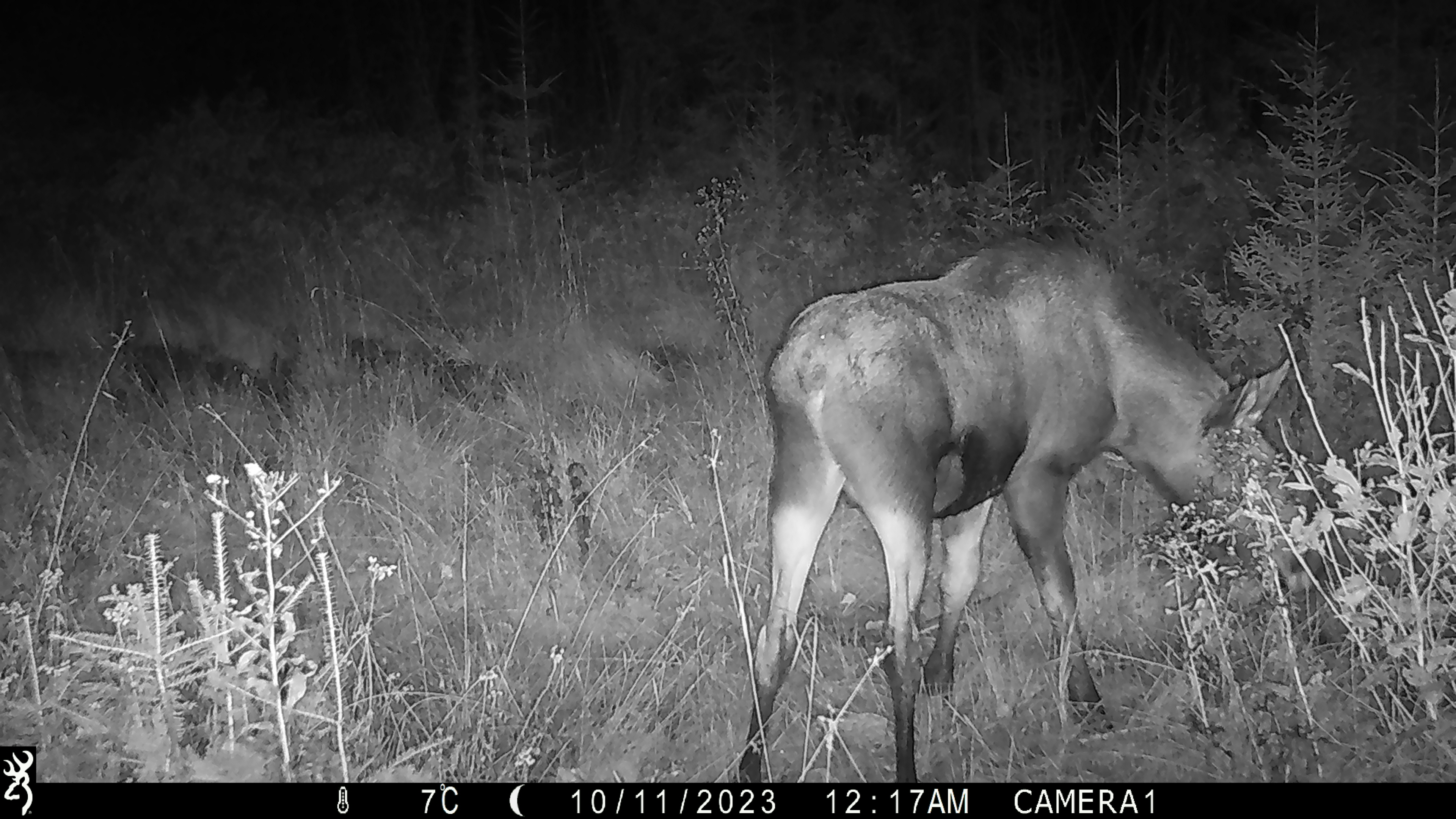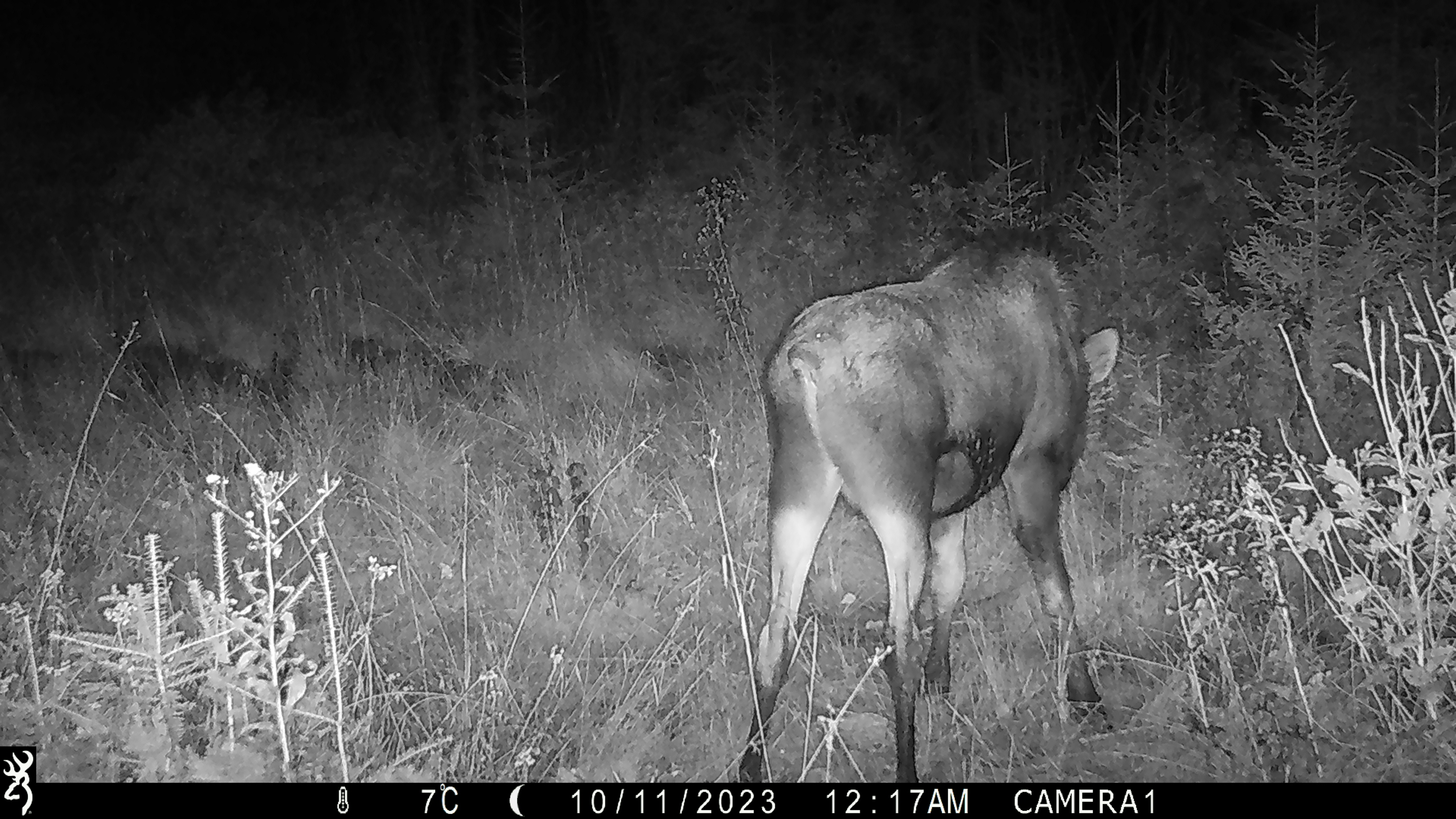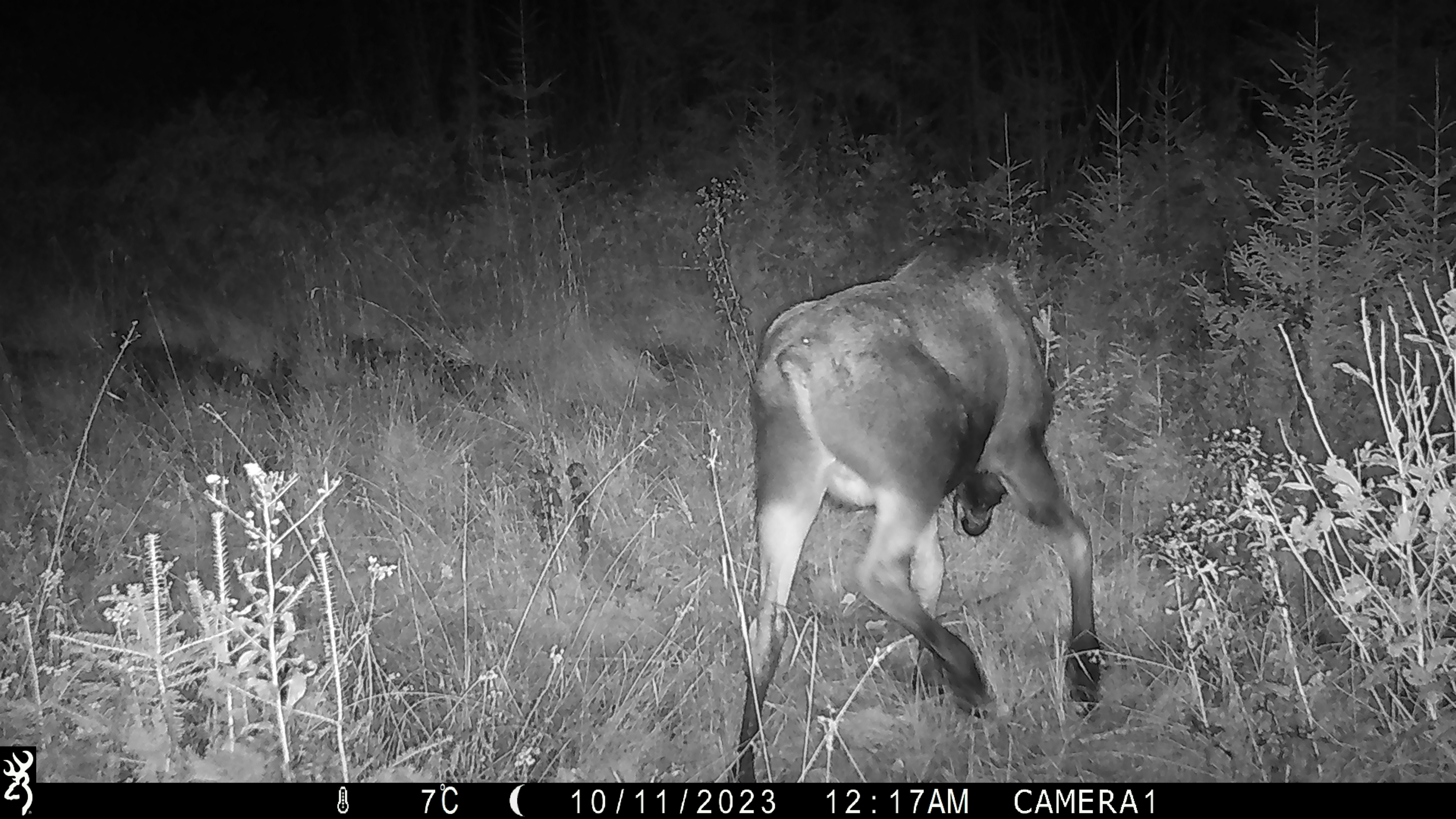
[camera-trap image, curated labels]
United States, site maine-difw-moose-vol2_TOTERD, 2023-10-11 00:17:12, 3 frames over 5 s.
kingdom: Animalia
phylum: Chordata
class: Mammalia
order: Artiodactyla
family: Cervidae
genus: Alces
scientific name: Alces alces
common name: moose